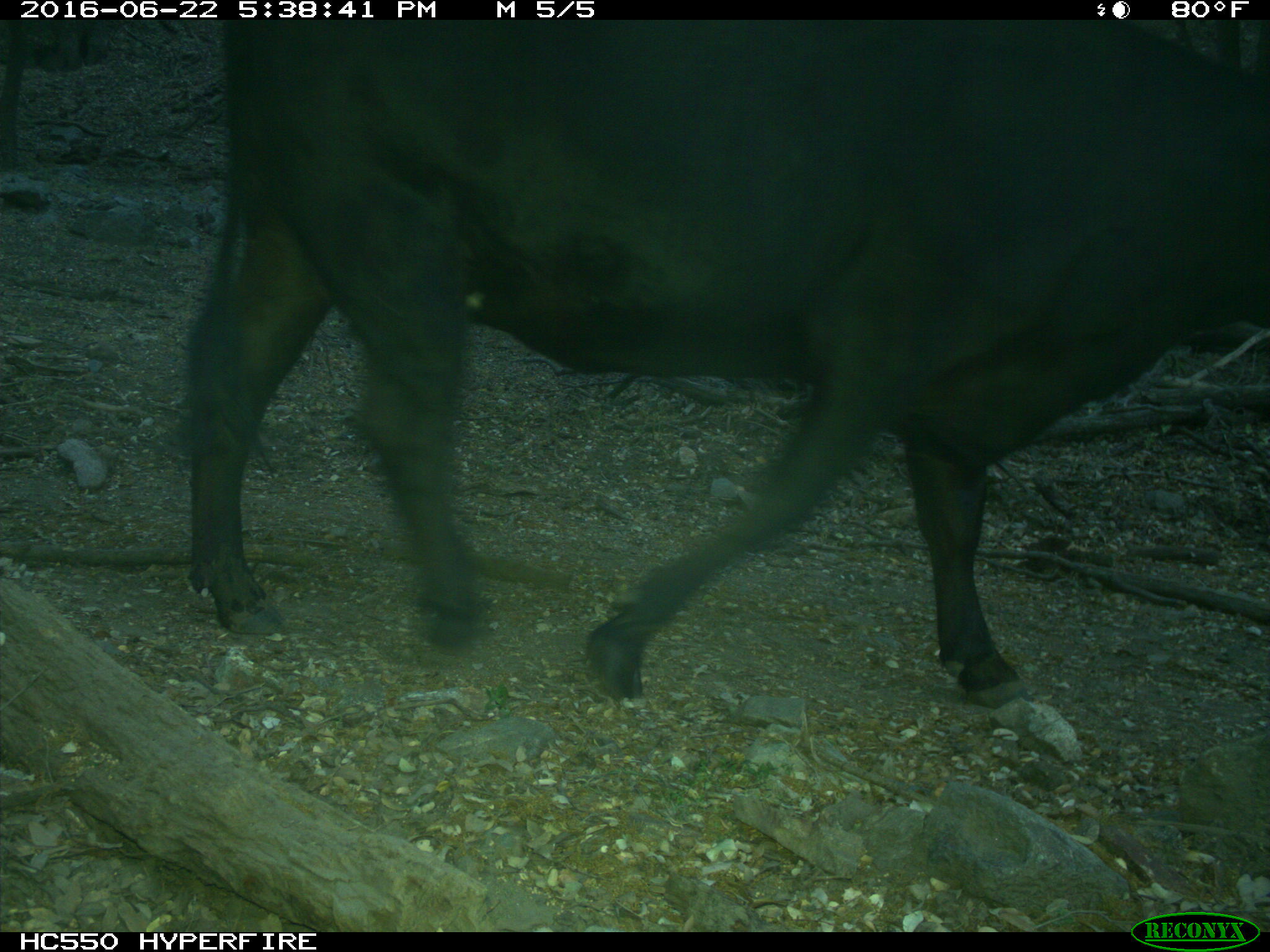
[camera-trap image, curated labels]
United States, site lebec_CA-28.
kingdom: Animalia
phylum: Chordata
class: Mammalia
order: Artiodactyla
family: Bovidae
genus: Bos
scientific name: Bos taurus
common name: domestic cow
Bos taurus (domestic cow).